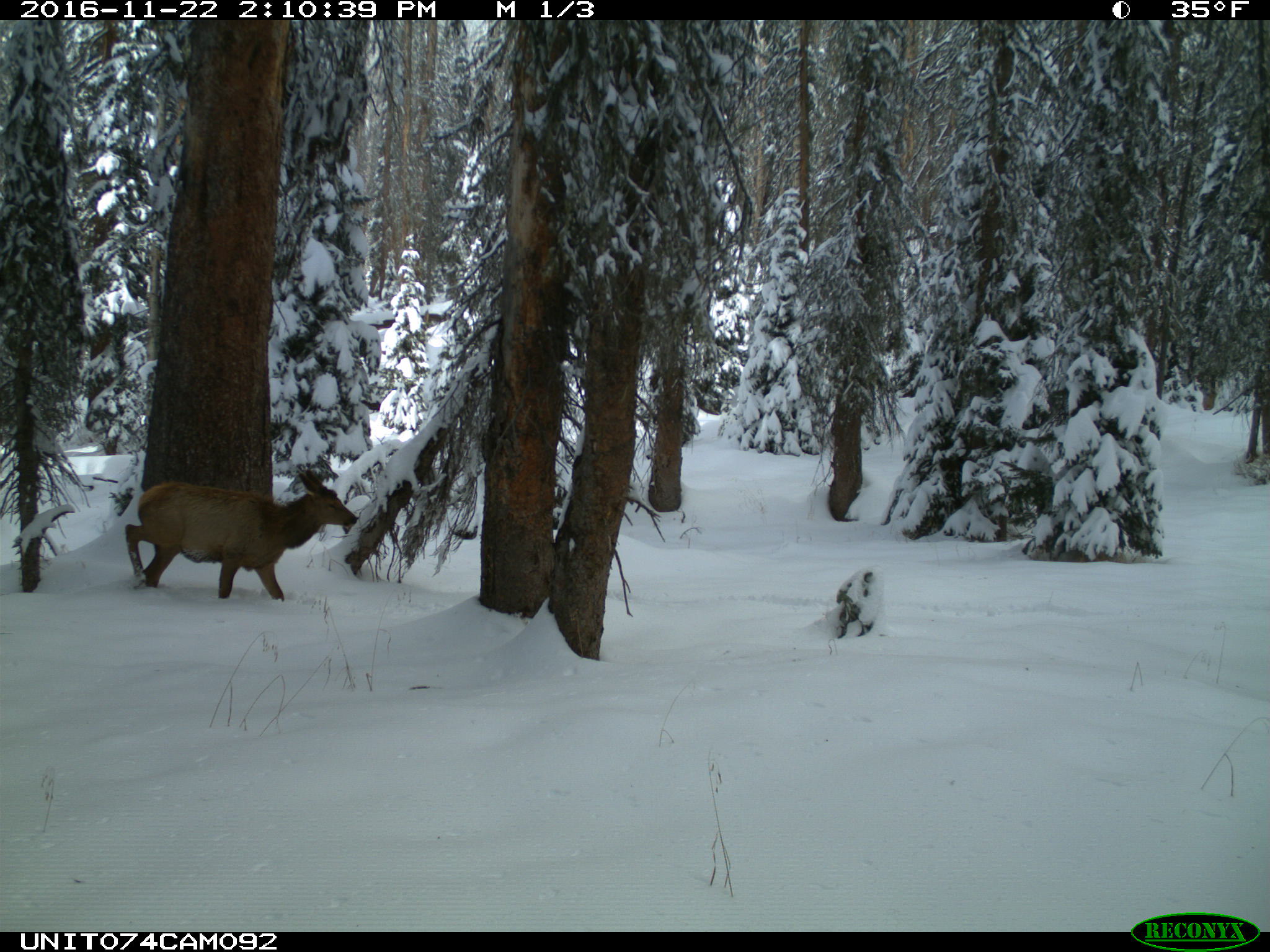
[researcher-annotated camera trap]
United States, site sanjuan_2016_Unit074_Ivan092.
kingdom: Animalia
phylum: Chordata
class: Mammalia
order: Artiodactyla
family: Cervidae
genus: Cervus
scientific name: Cervus elaphus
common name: red deer